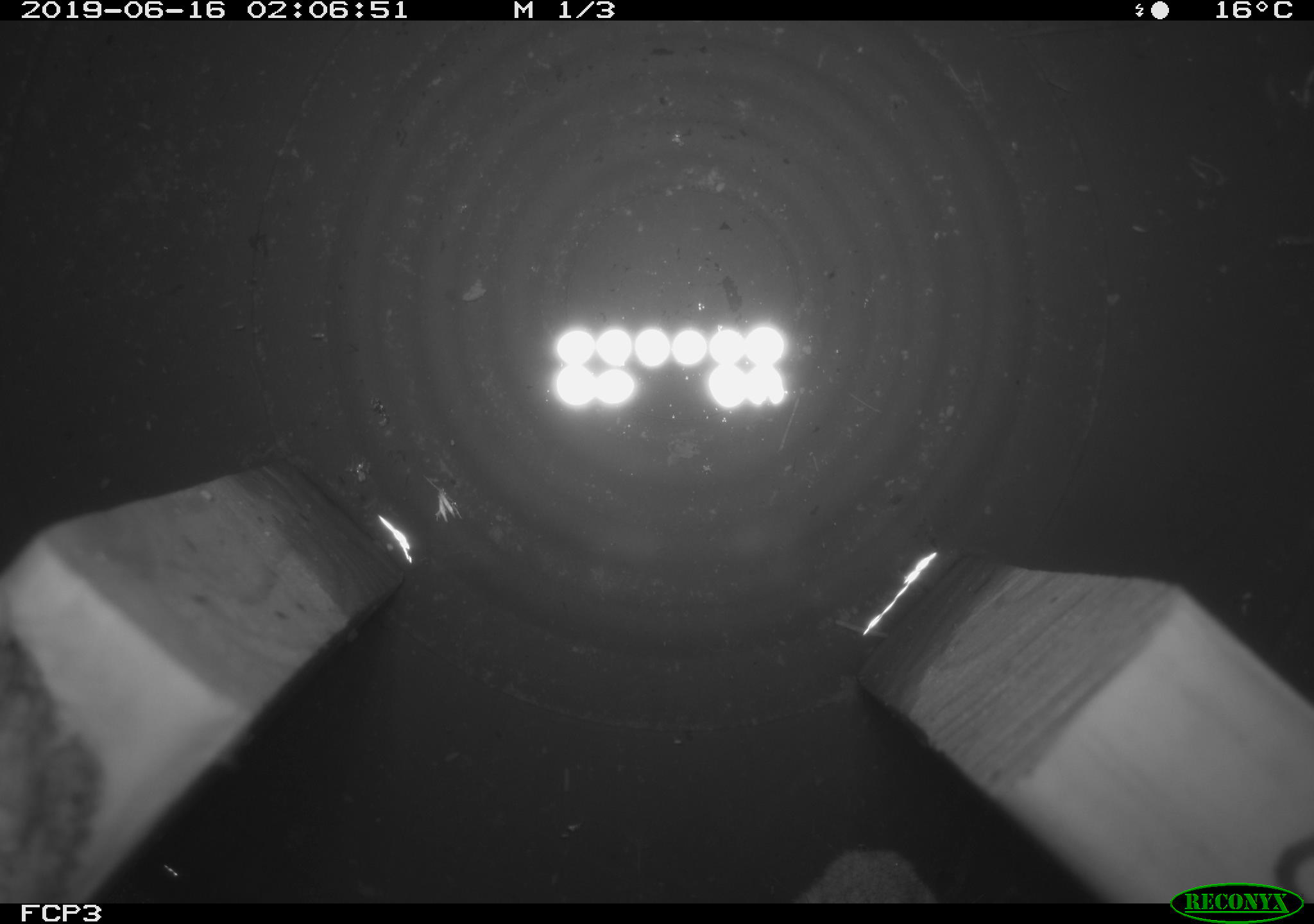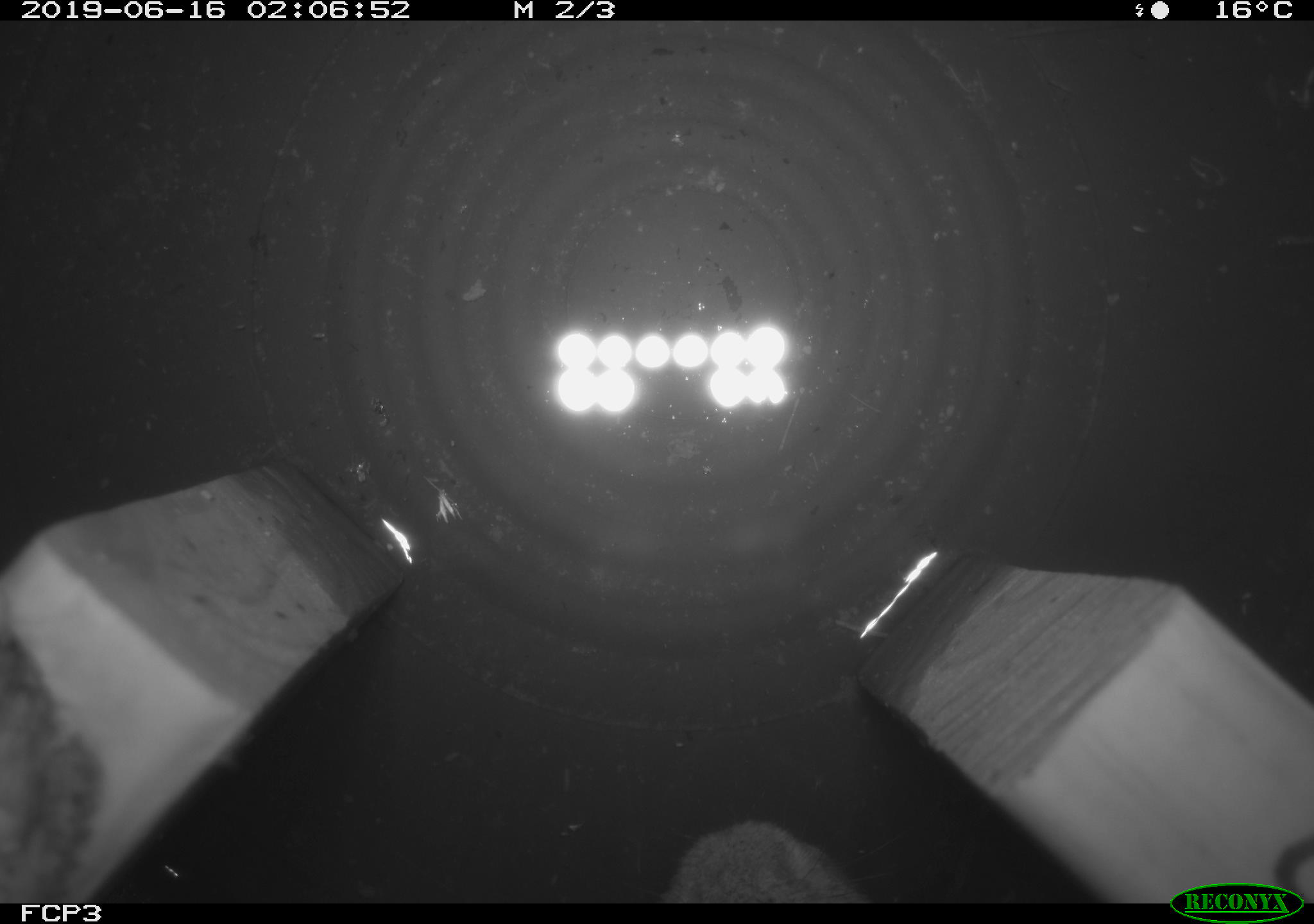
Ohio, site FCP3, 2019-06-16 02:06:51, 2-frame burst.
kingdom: Animalia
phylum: Chordata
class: Mammalia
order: Lagomorpha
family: Leporidae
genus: Sylvilagus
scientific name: Sylvilagus floridanus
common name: eastern cottontail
Eastern cottontail (Sylvilagus floridanus).